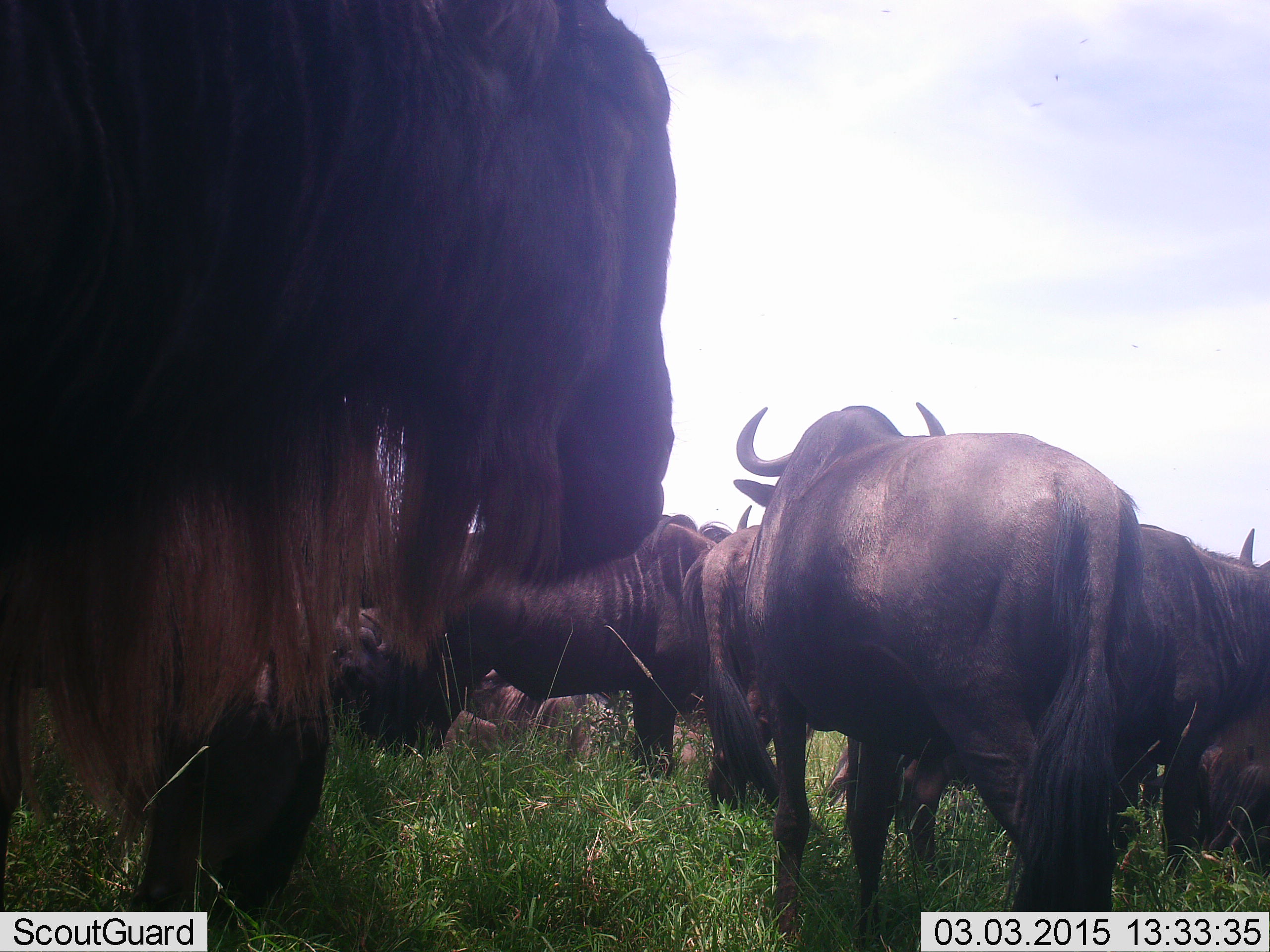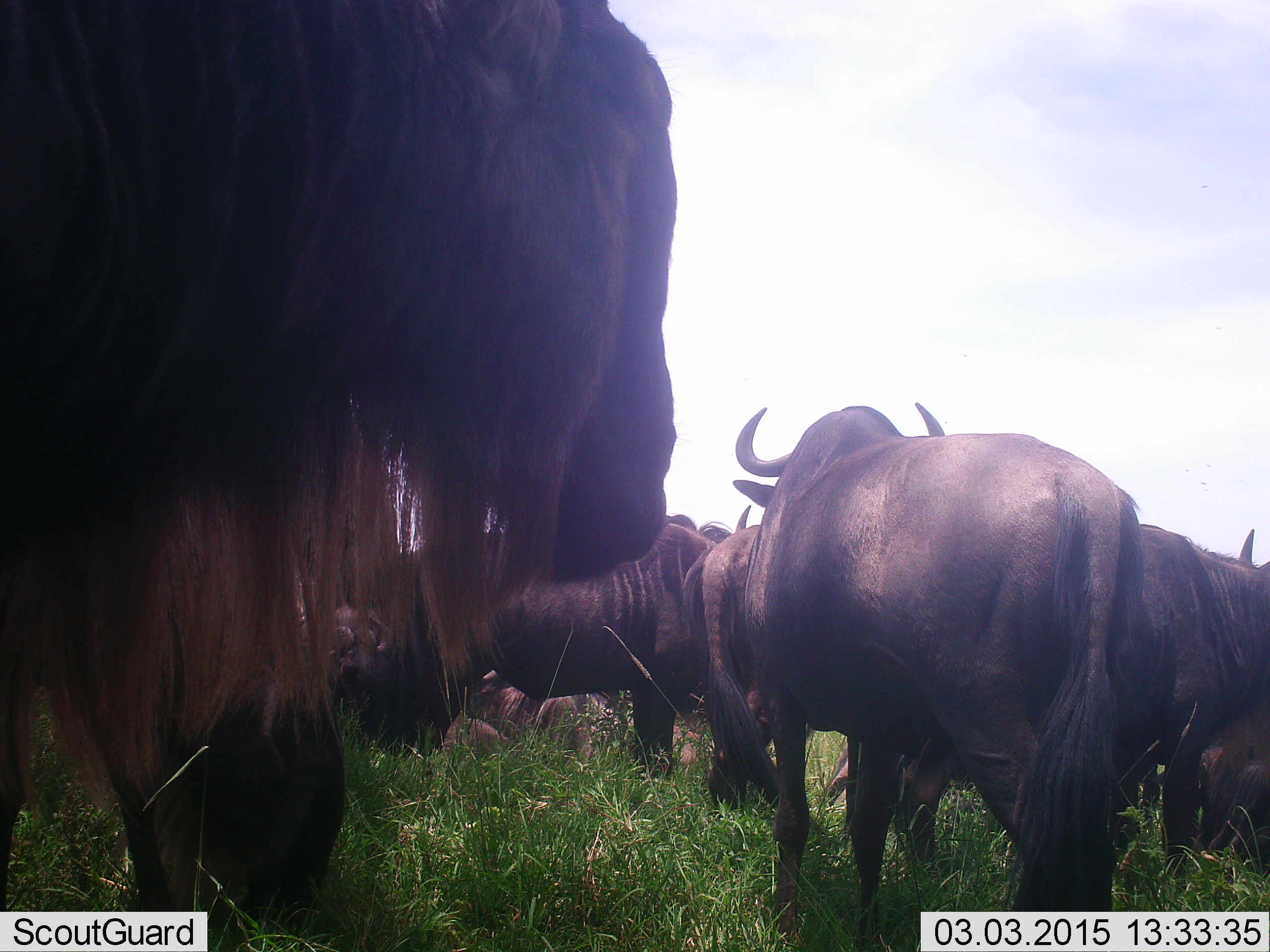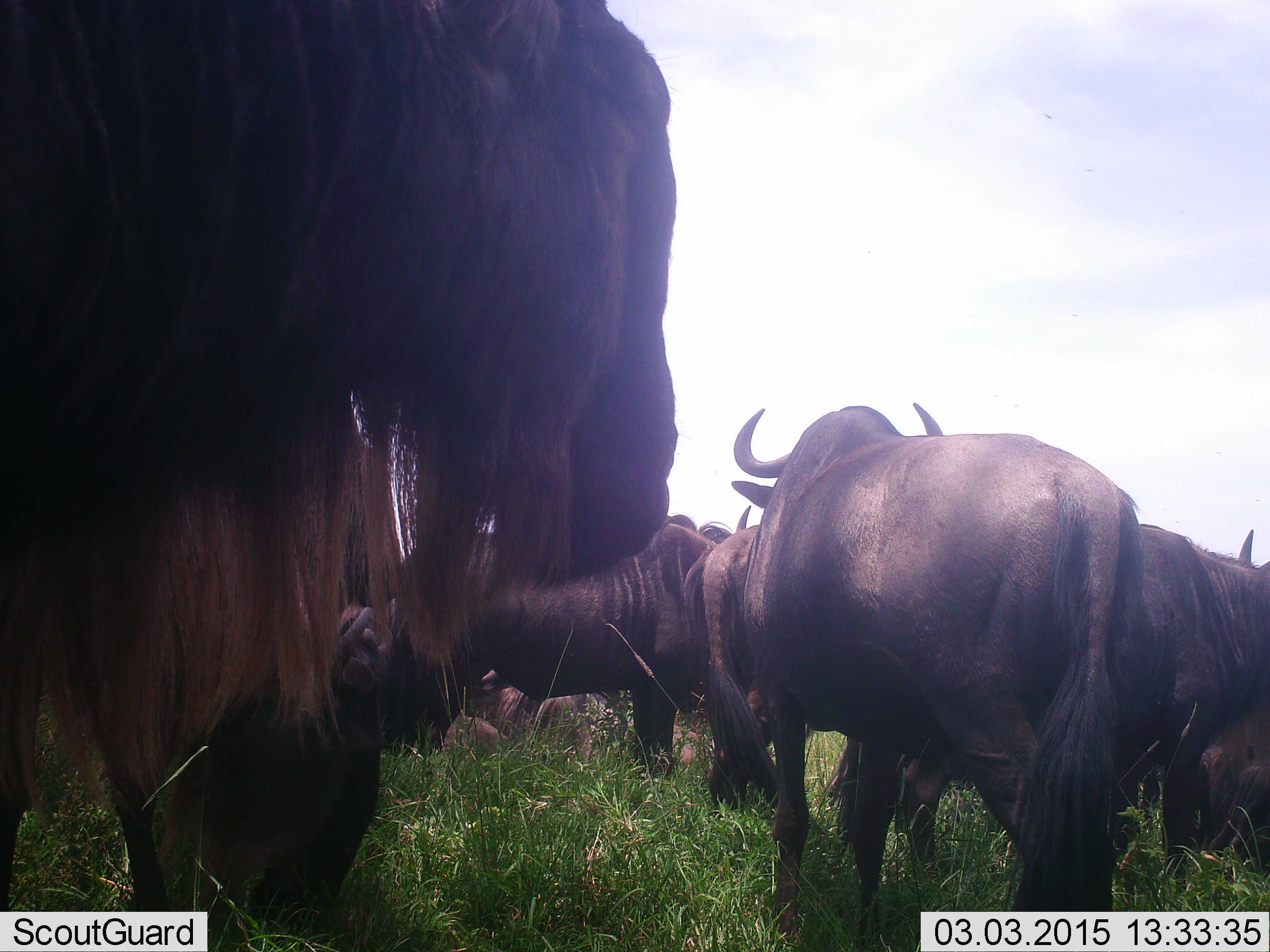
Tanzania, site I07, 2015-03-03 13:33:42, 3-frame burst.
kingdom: Animalia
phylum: Chordata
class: Mammalia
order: Artiodactyla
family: Bovidae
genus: Connochaetes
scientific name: Connochaetes taurinus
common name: blue wildebeest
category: wildebeest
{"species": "wildebeest (blue wildebeest) (Connochaetes taurinus)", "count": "8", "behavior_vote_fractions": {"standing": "70%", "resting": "60%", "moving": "20%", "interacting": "0%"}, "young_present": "0%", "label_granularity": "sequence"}